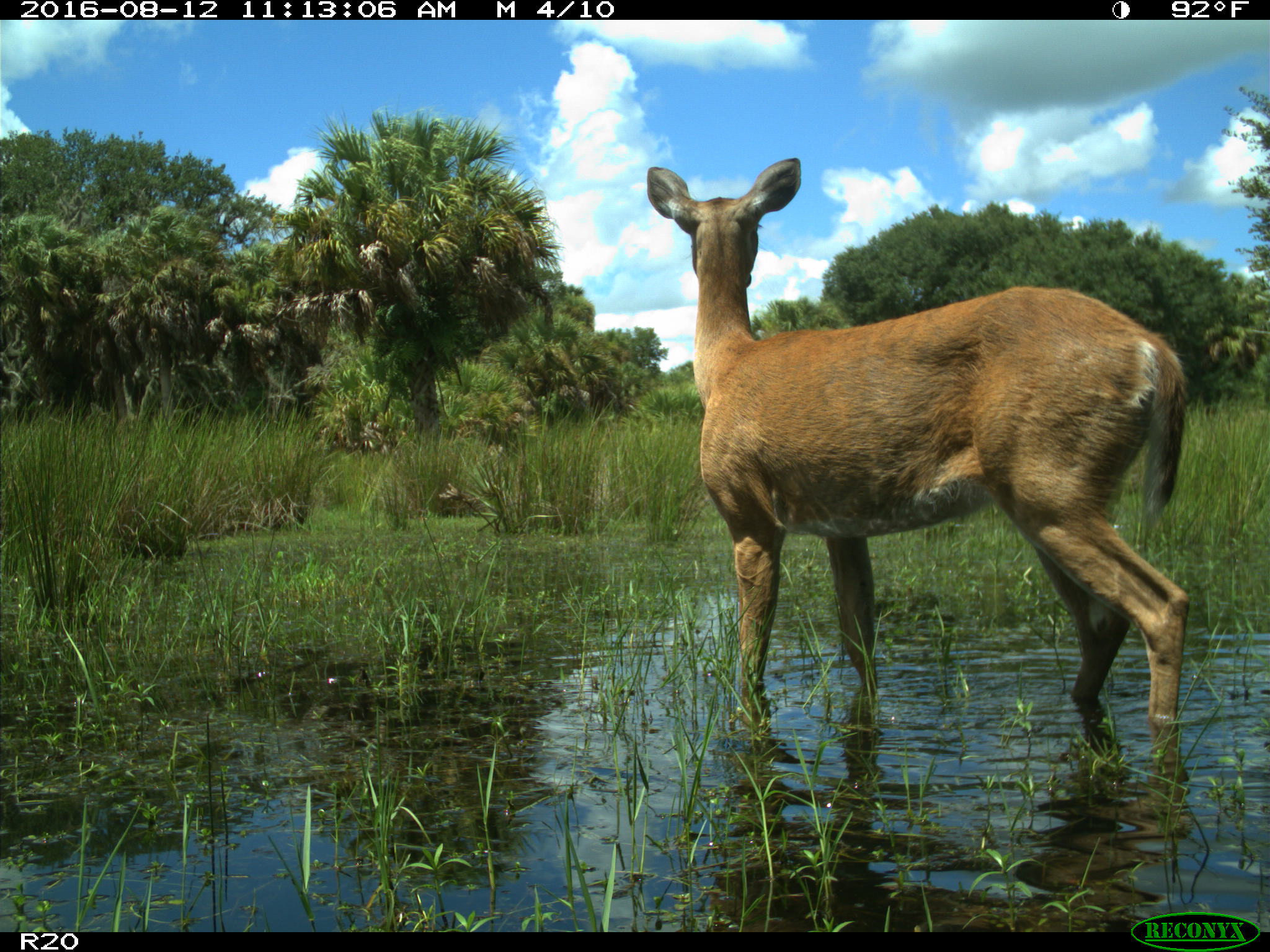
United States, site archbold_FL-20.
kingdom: Animalia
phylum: Chordata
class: Mammalia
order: Artiodactyla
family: Cervidae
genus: Odocoileus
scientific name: Odocoileus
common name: deer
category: unidentified deer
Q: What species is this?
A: Unidentified deer (deer) (Odocoileus).